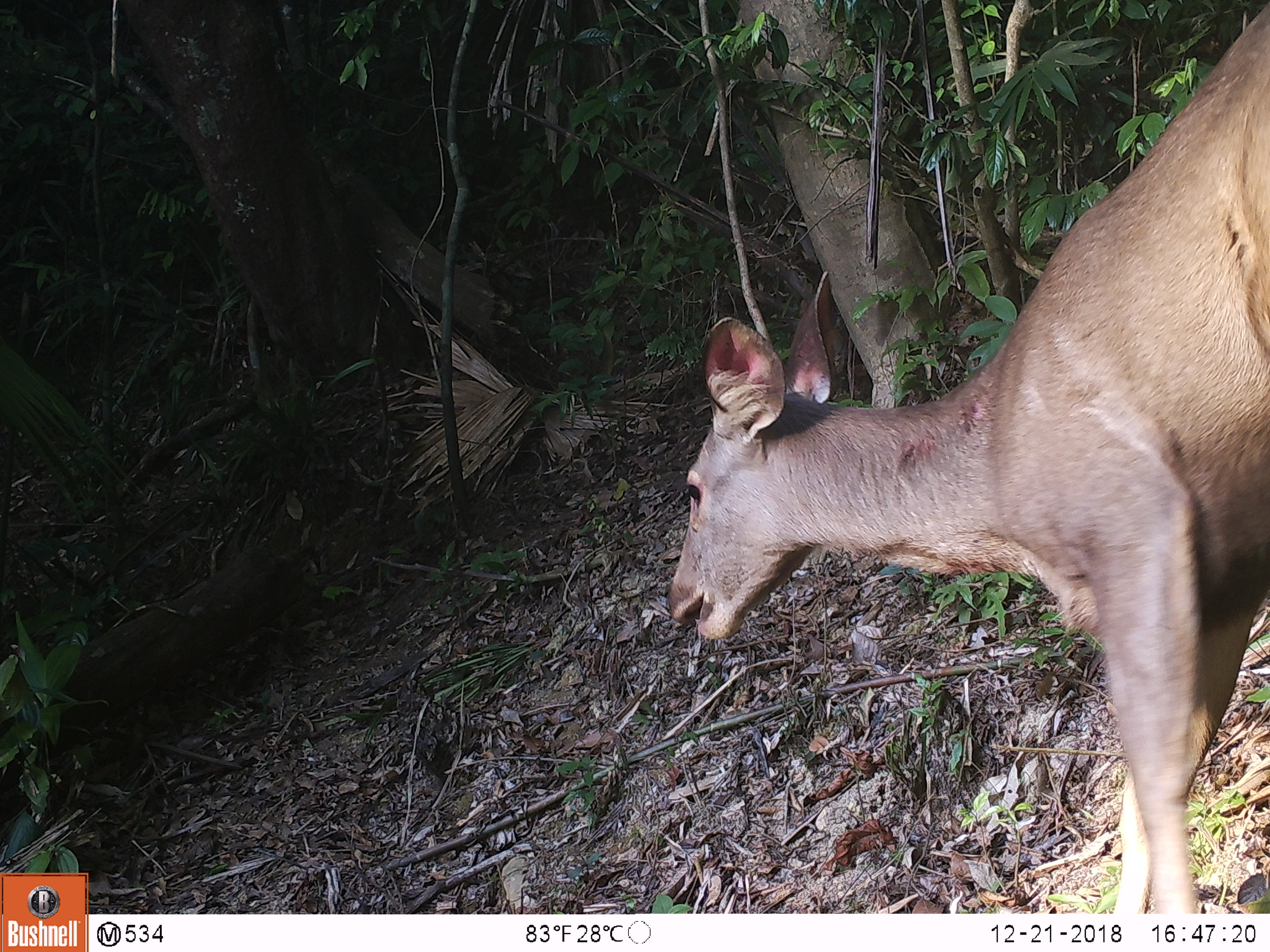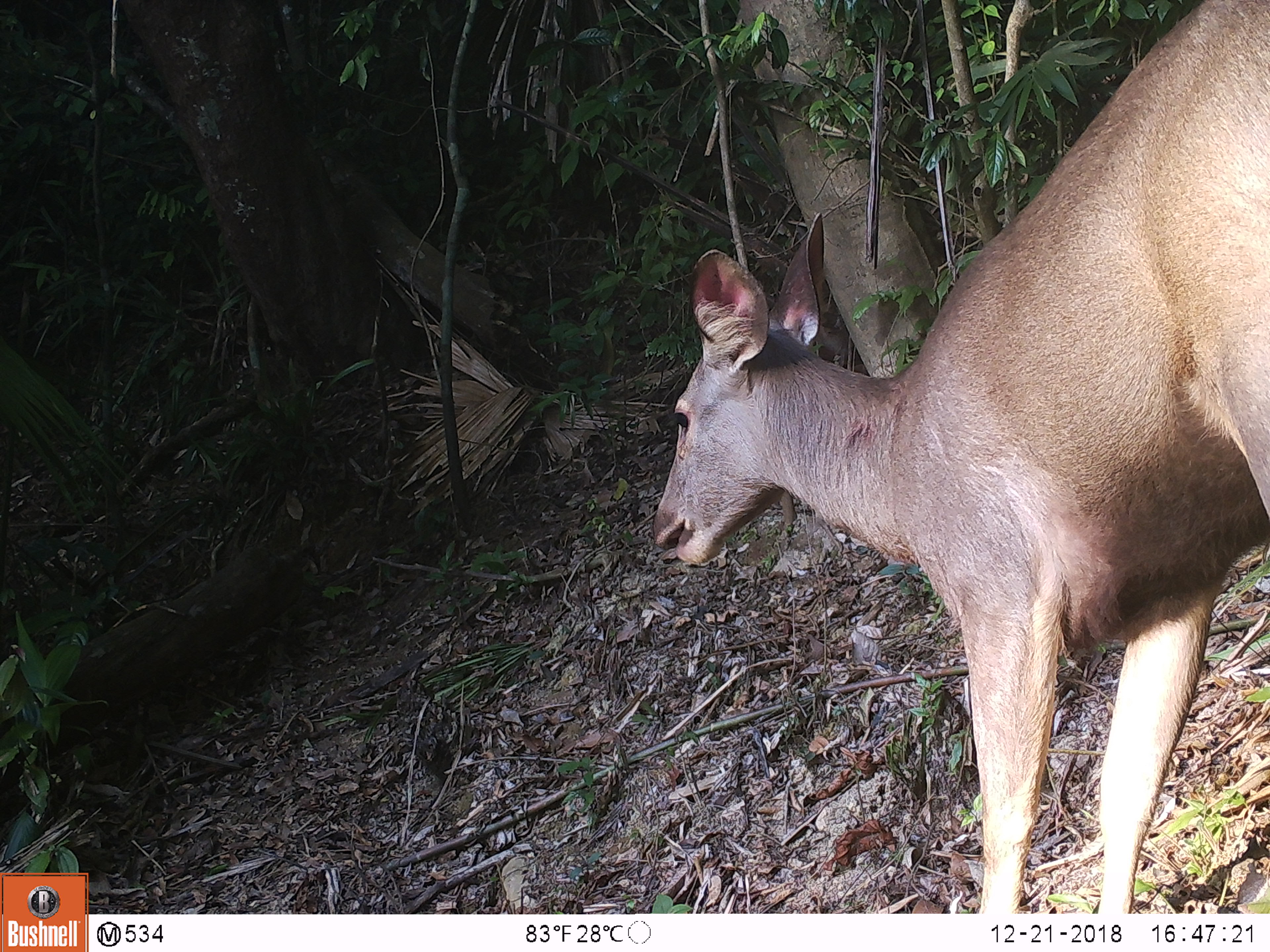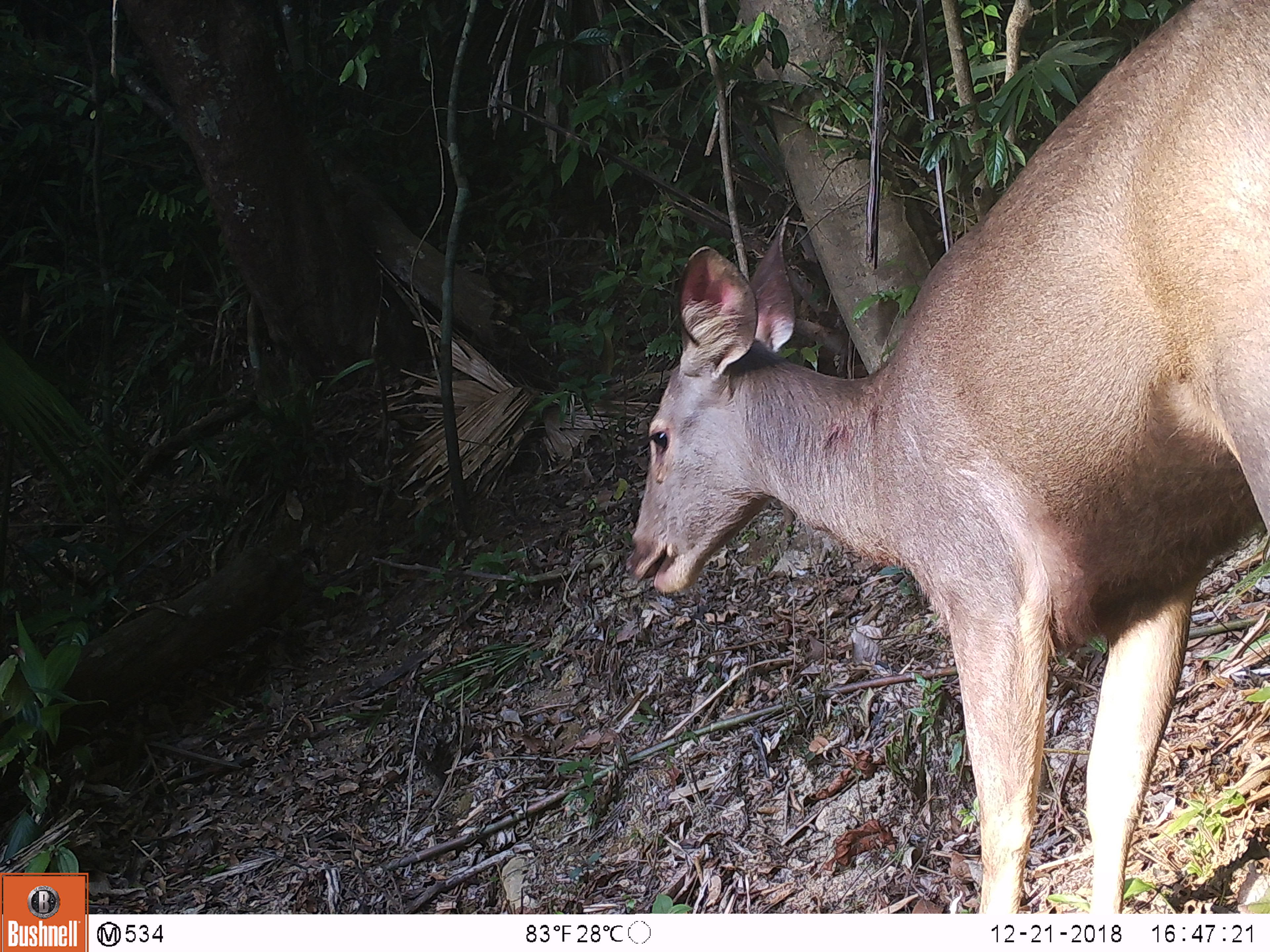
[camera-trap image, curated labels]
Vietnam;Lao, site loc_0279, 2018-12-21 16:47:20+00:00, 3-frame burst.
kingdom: Animalia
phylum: Chordata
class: Mammalia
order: Artiodactyla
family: Cervidae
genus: Rusa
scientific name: Rusa unicolor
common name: sambar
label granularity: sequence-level